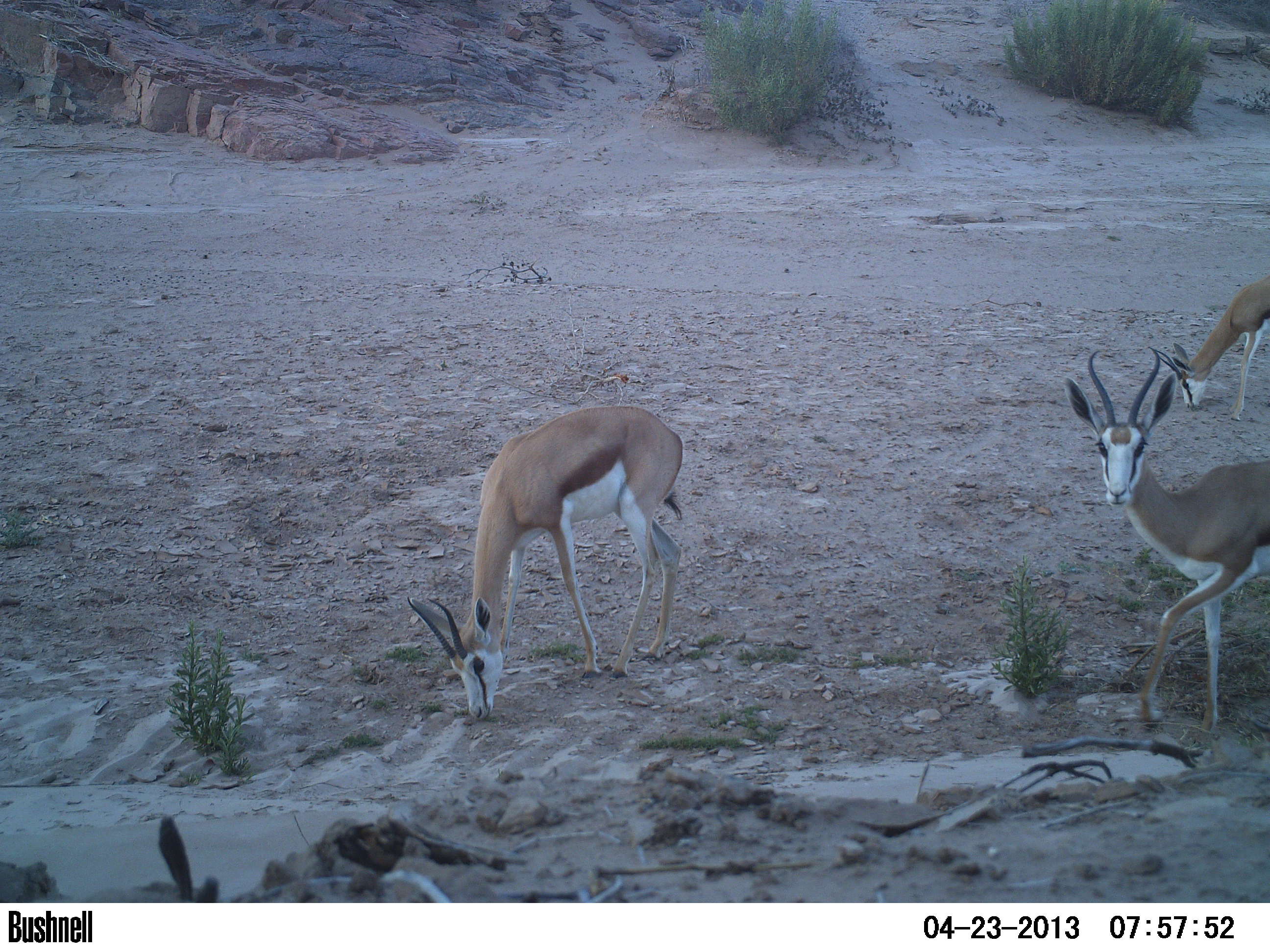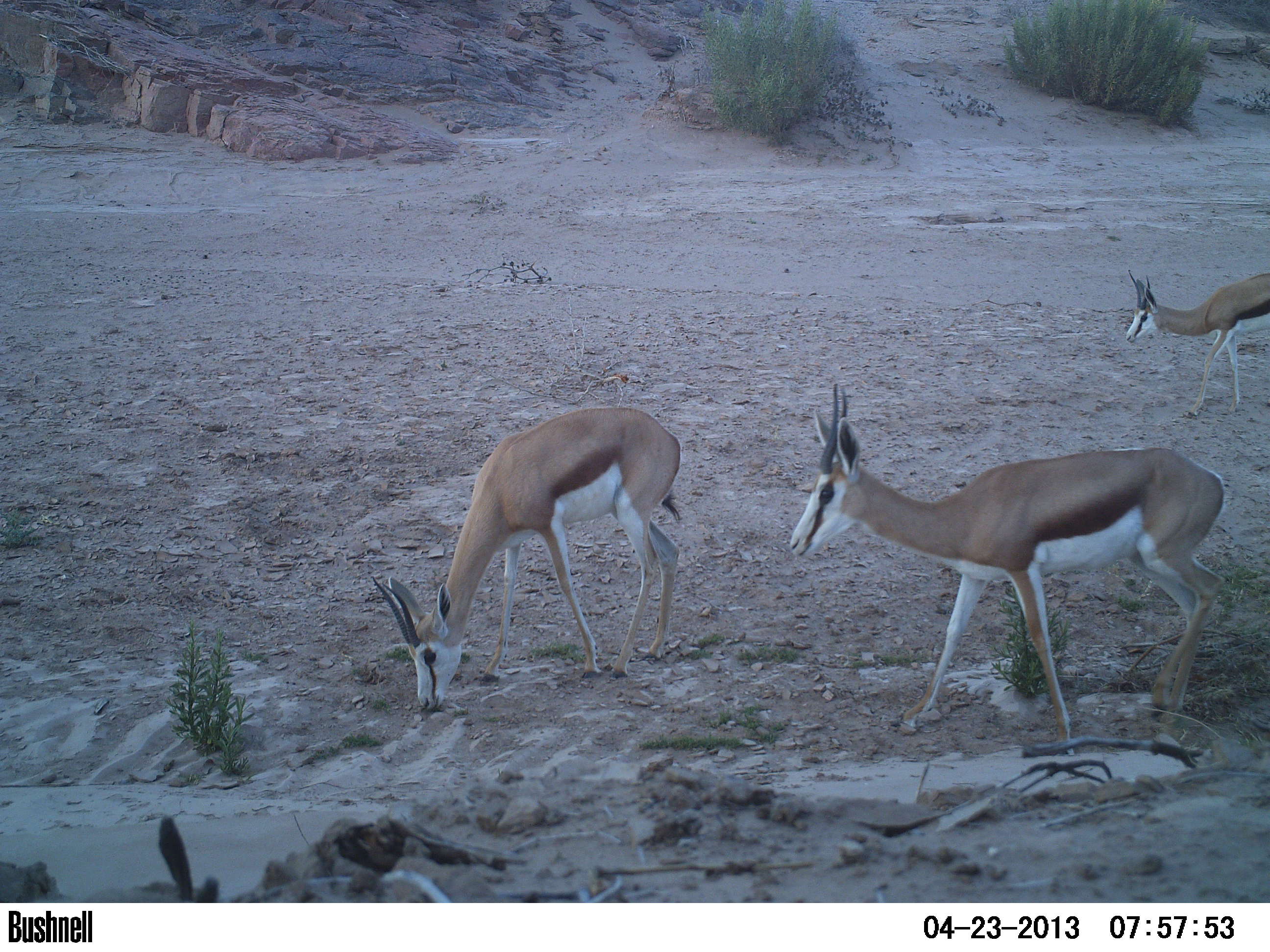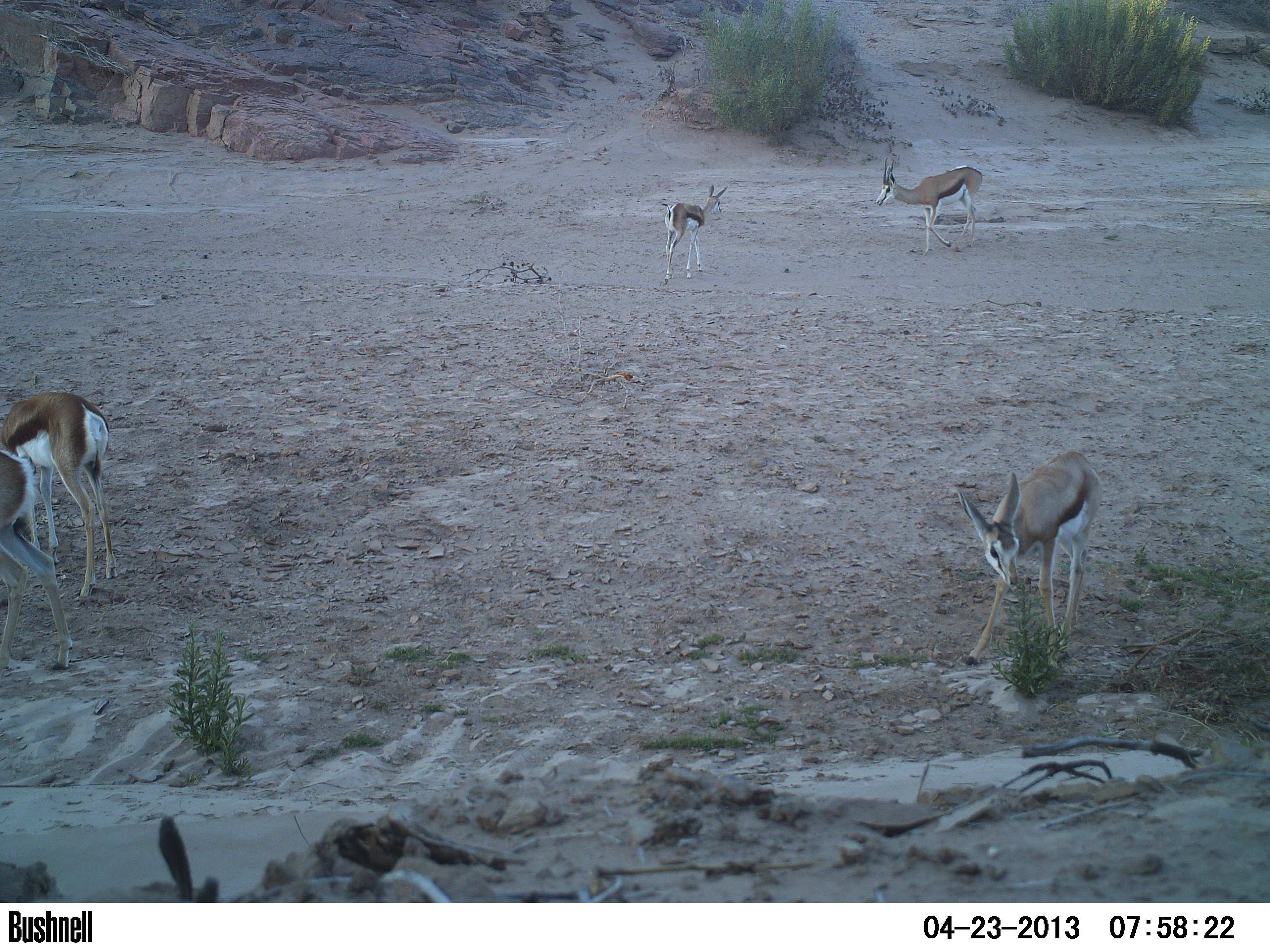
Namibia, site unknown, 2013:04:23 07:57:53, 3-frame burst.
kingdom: Animalia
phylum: Chordata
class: Mammalia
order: Artiodactyla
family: Bovidae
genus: Antidorcas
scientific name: Antidorcas marsupialis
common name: springbok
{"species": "Antidorcas marsupialis (springbok)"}